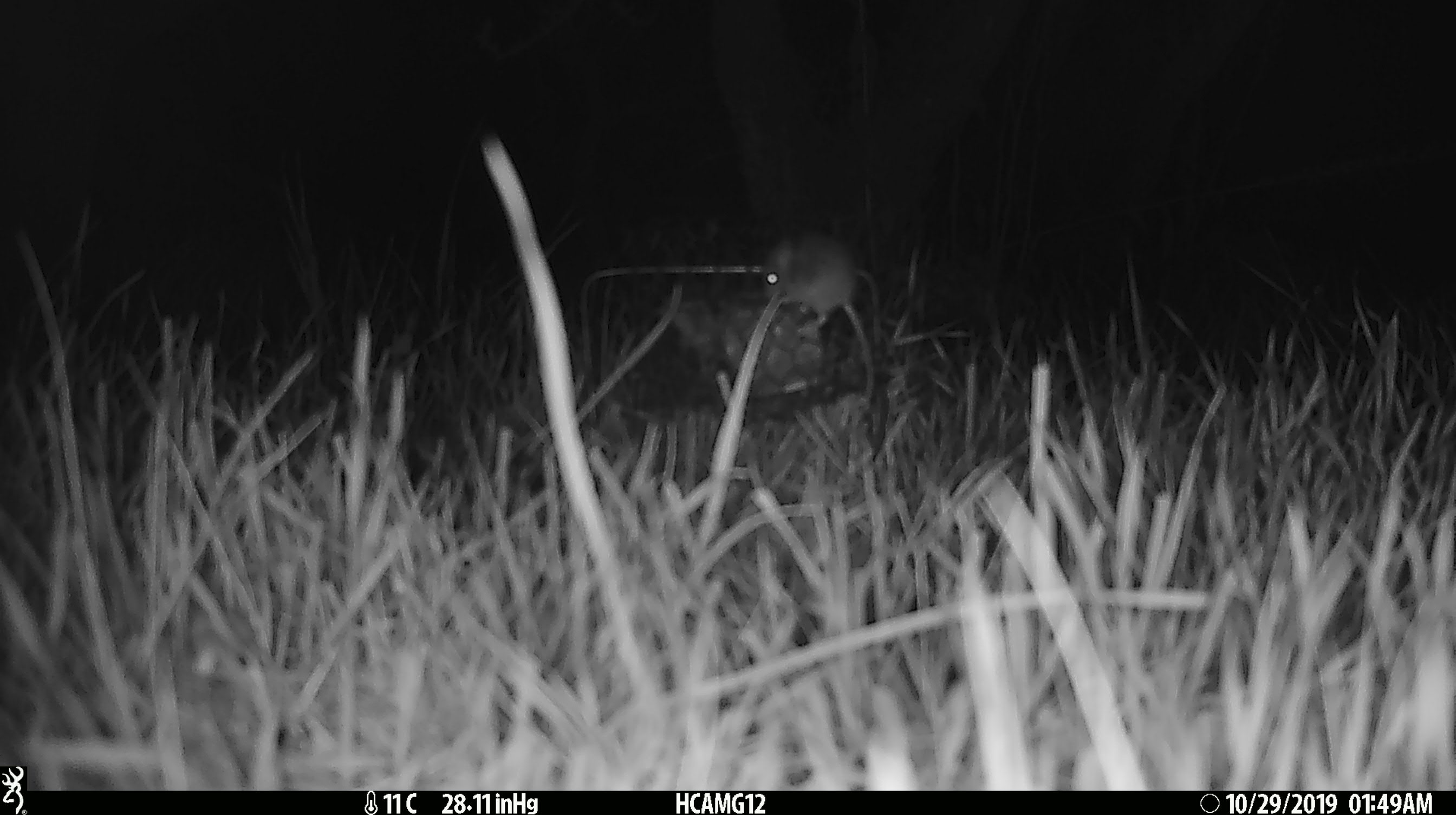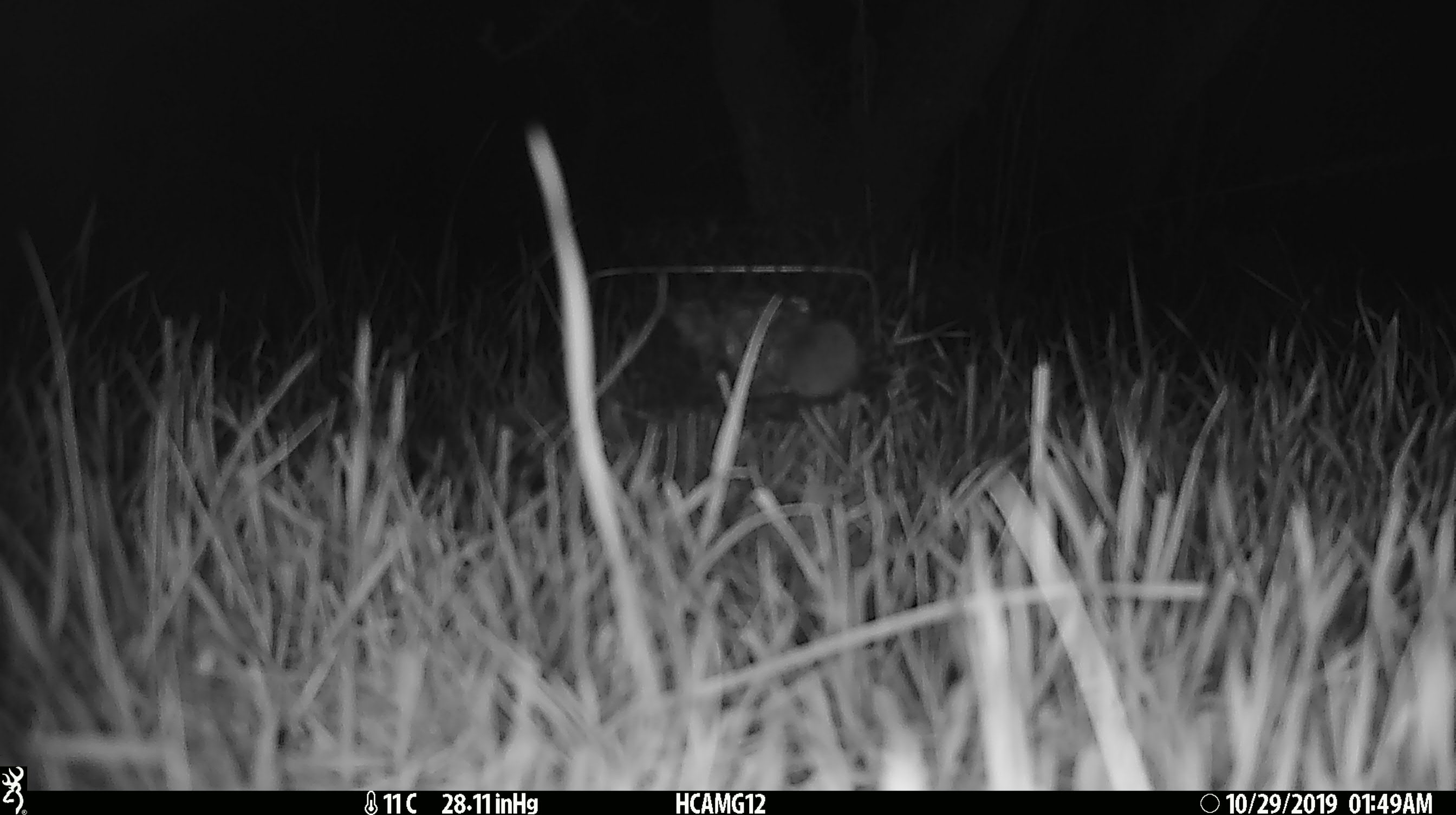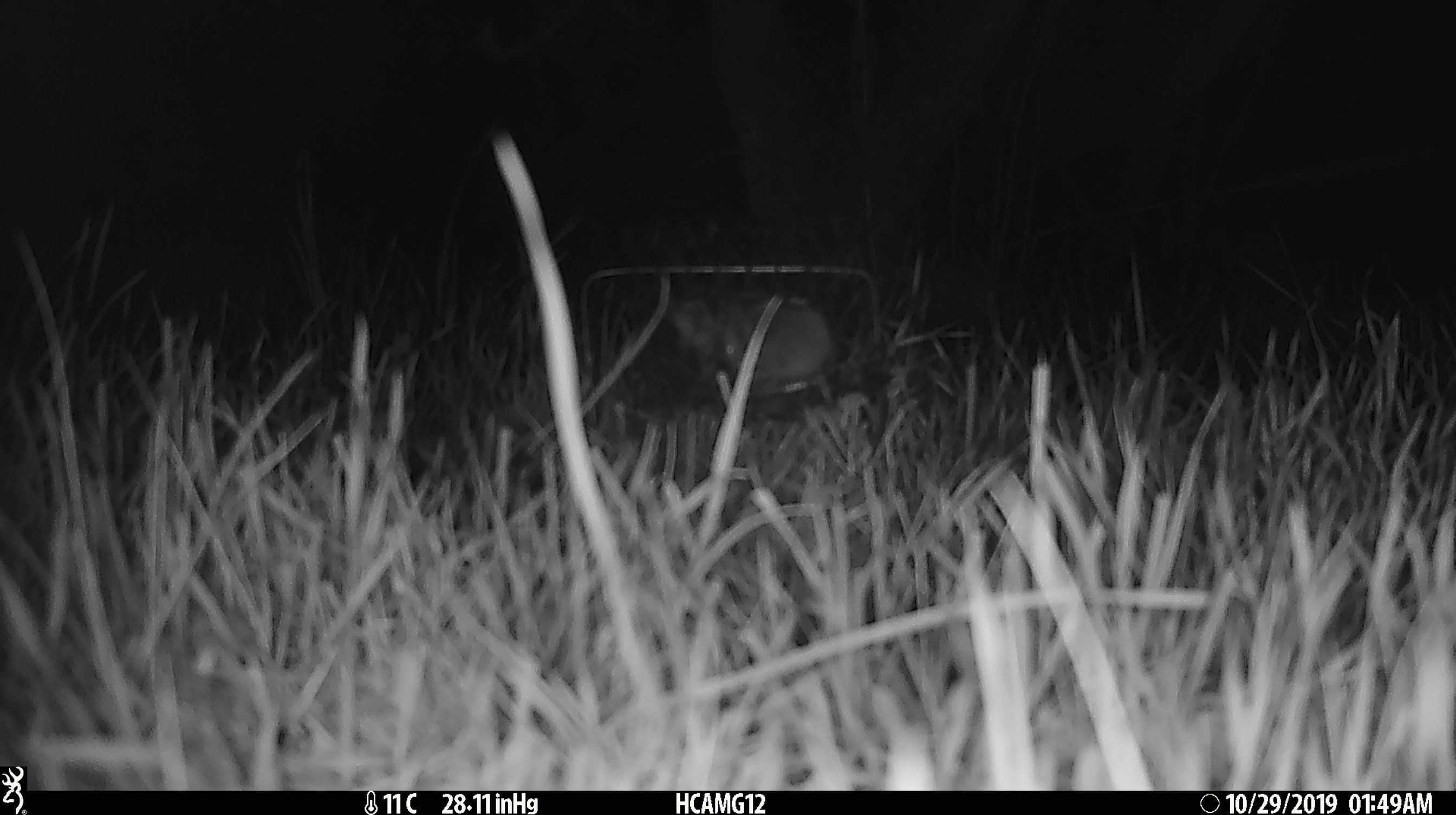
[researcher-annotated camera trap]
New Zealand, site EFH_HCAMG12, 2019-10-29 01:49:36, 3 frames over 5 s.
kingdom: Animalia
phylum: Chordata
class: Mammalia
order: Rodentia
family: Muridae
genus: Mus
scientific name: Mus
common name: mouse